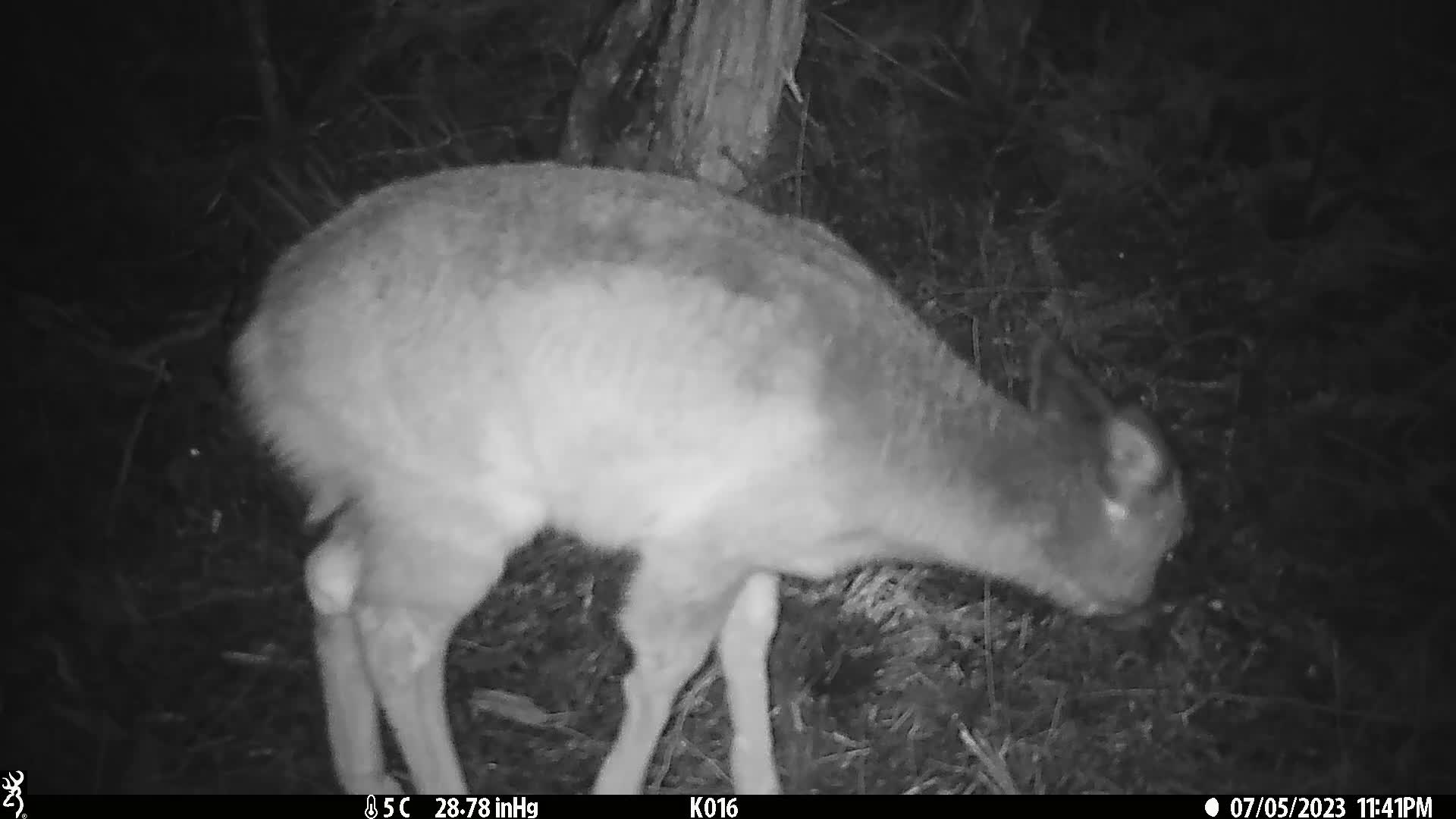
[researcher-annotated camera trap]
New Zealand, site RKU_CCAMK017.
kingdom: Animalia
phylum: Chordata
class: Mammalia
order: Artiodactyla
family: Cervidae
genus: Odocoileus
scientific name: Odocoileus virginianus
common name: white-tailed deer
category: white tailed deer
White tailed deer (white-tailed deer) (Odocoileus virginianus).